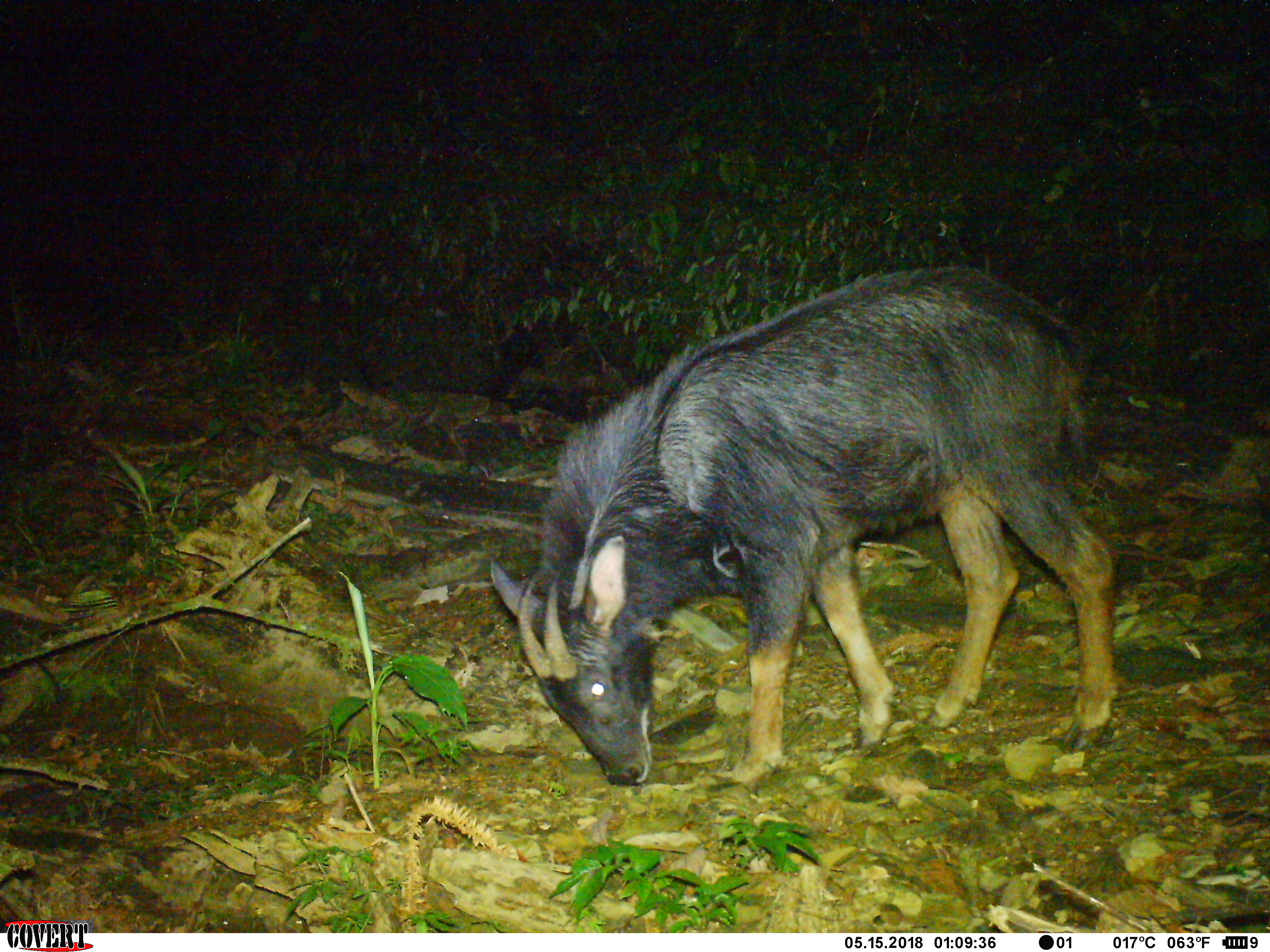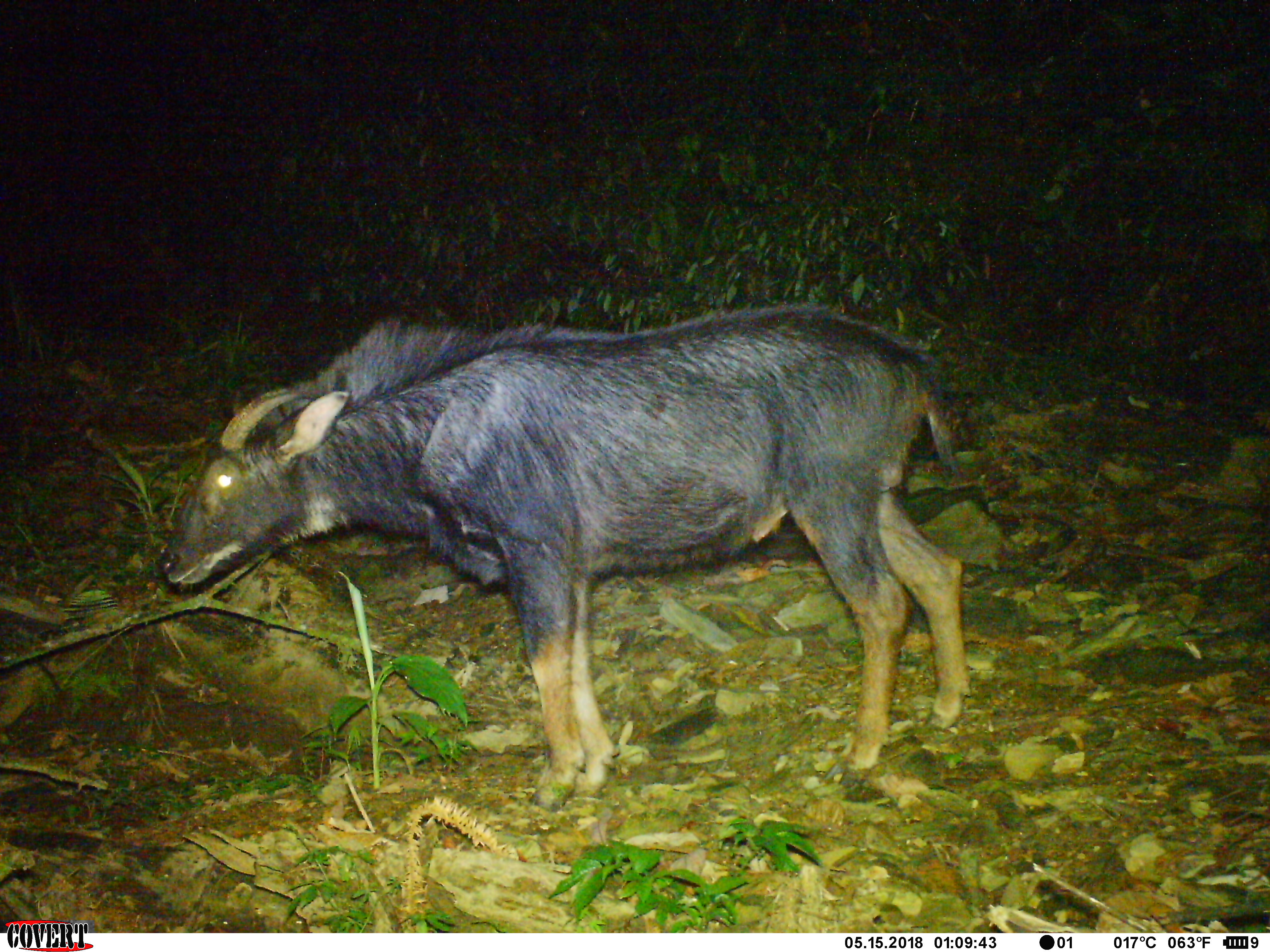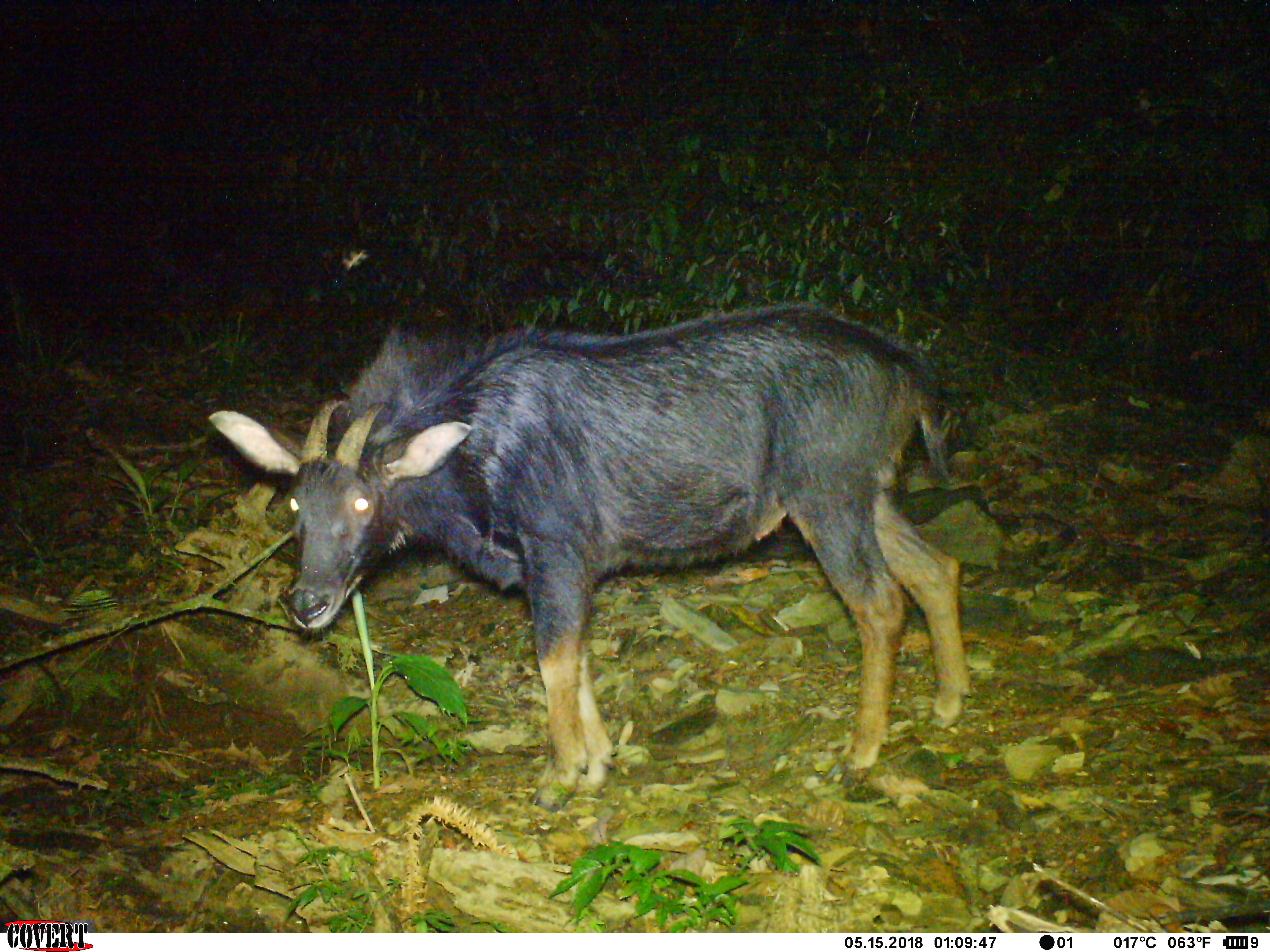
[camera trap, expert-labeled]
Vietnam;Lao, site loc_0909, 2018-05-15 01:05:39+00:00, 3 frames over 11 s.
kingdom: Animalia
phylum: Chordata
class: Mammalia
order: Artiodactyla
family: Bovidae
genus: Capricornis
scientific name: Capricornis sumatraensis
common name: chinese serow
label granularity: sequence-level